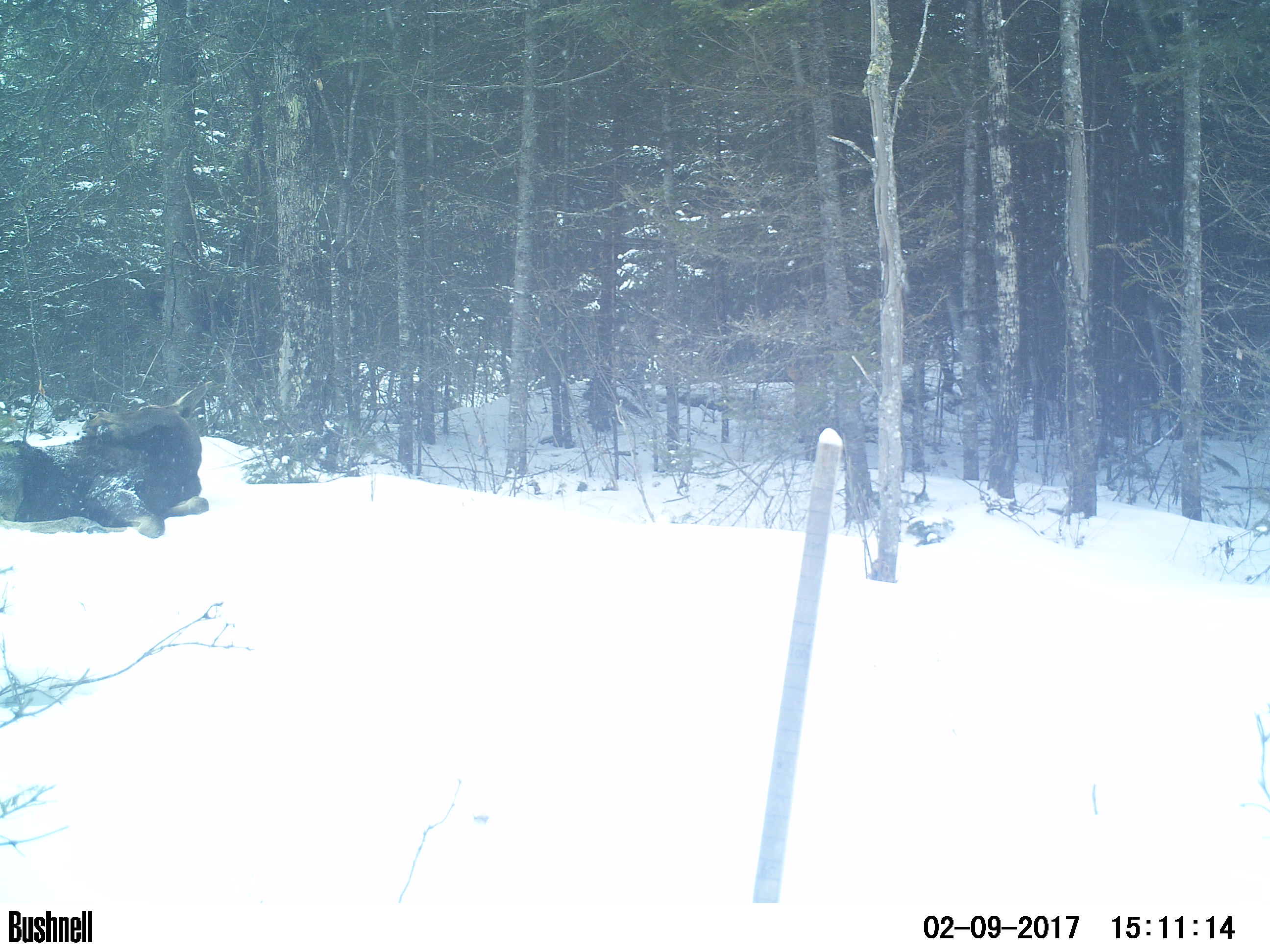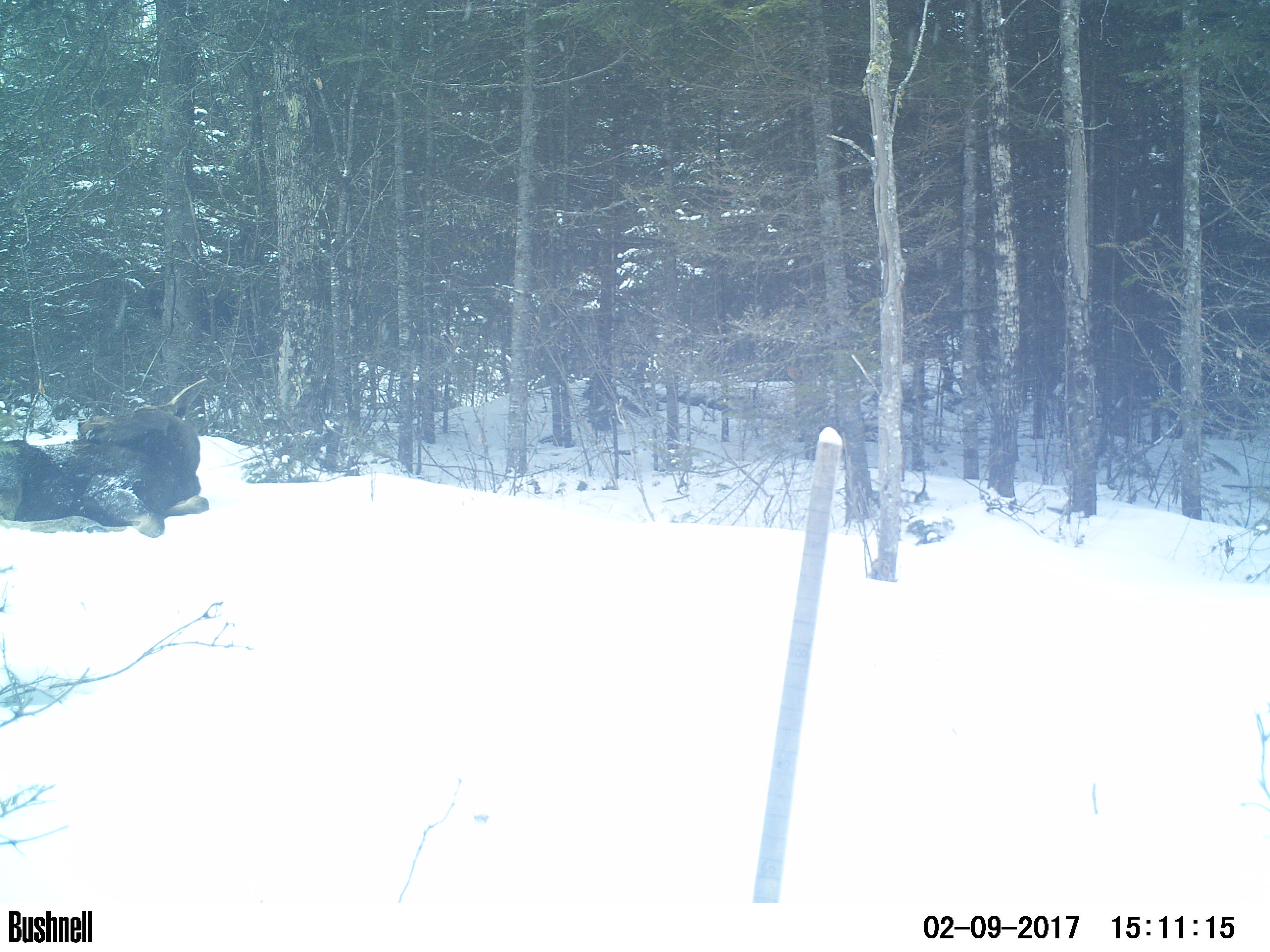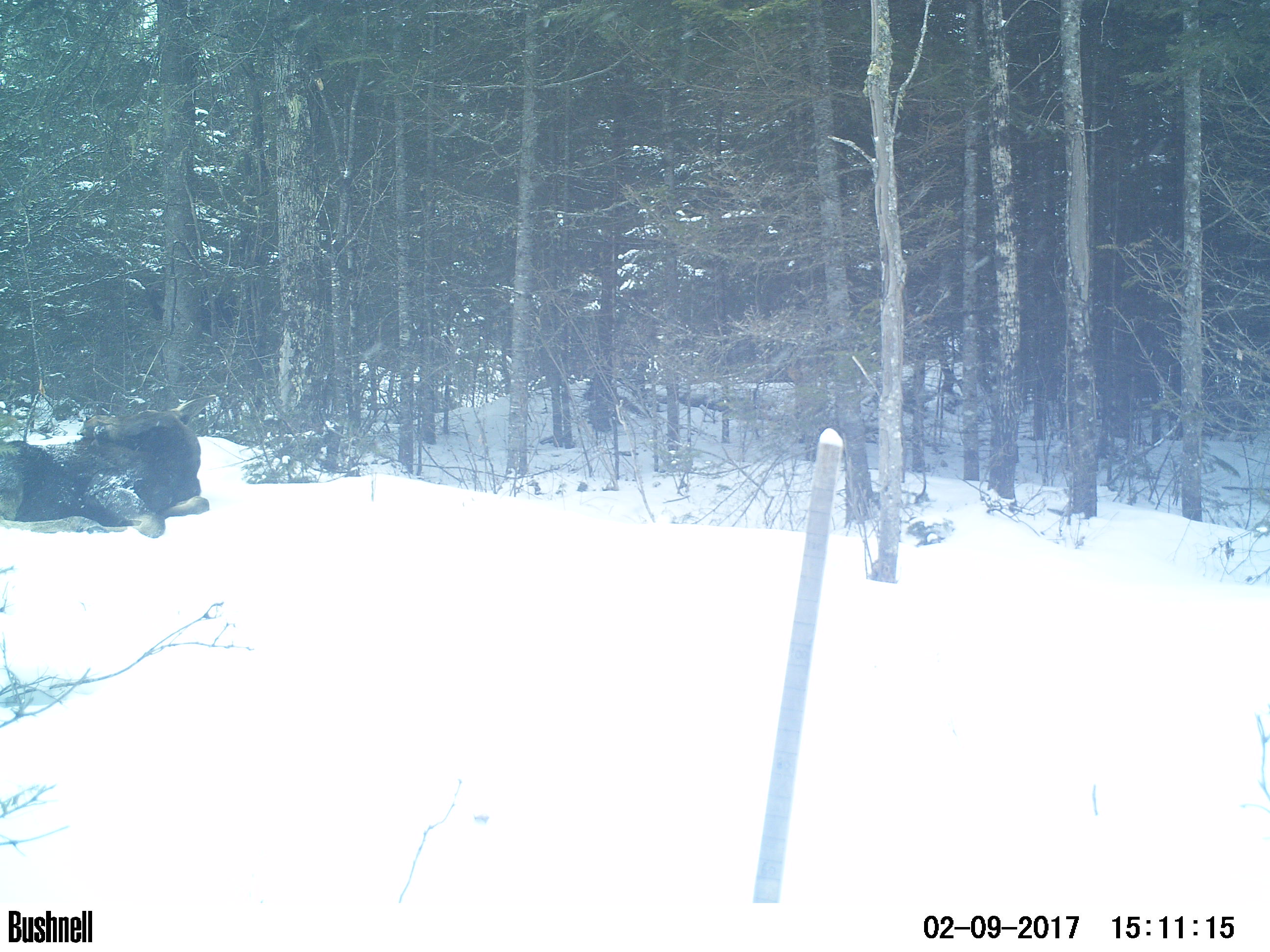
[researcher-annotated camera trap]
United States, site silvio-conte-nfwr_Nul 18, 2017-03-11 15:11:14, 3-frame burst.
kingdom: Animalia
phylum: Chordata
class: Mammalia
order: Artiodactyla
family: Cervidae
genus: Alces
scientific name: Alces alces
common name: moose